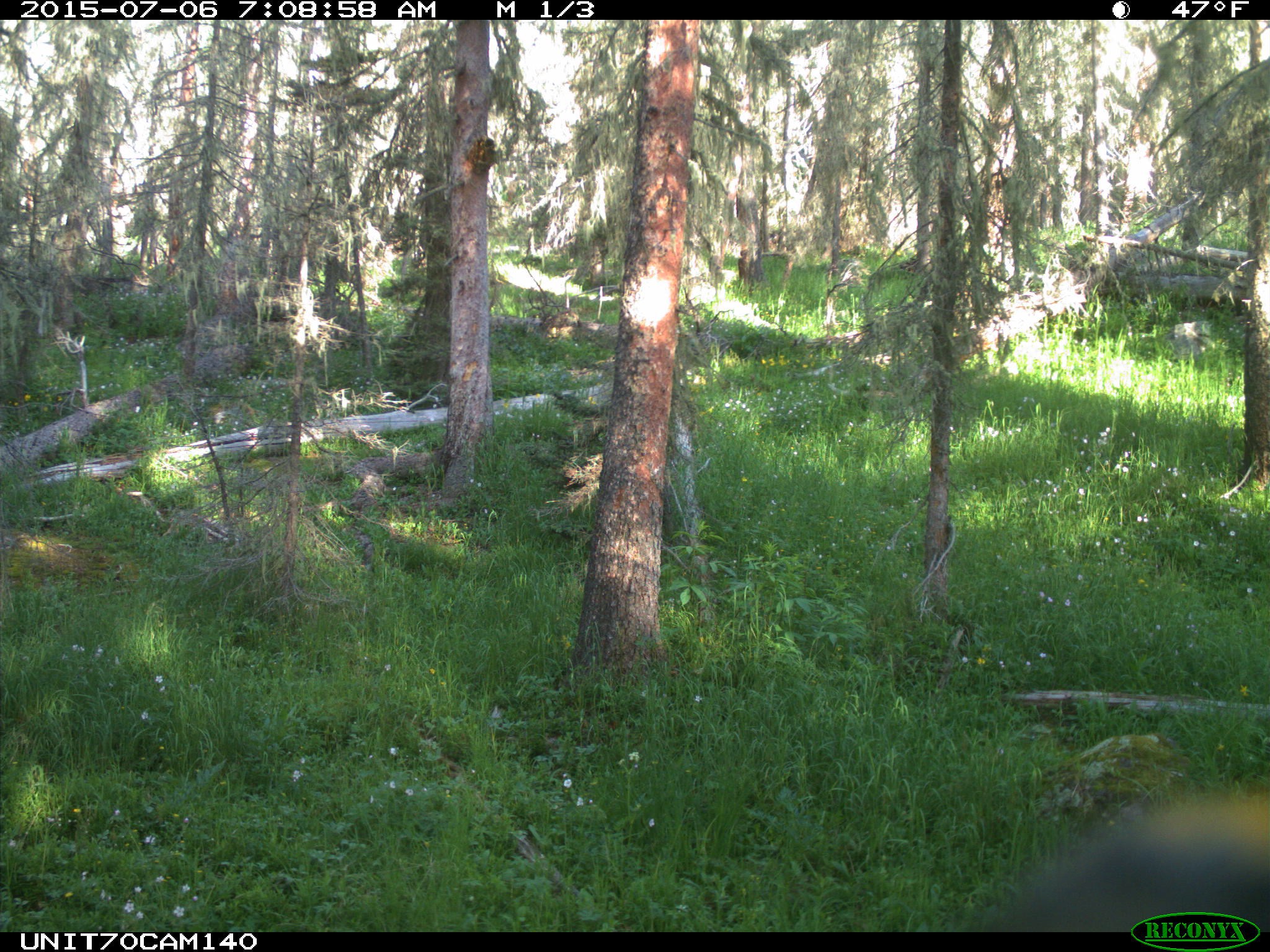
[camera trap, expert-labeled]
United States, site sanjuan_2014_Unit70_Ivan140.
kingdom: Animalia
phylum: Chordata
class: Aves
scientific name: Aves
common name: birds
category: unidentified bird